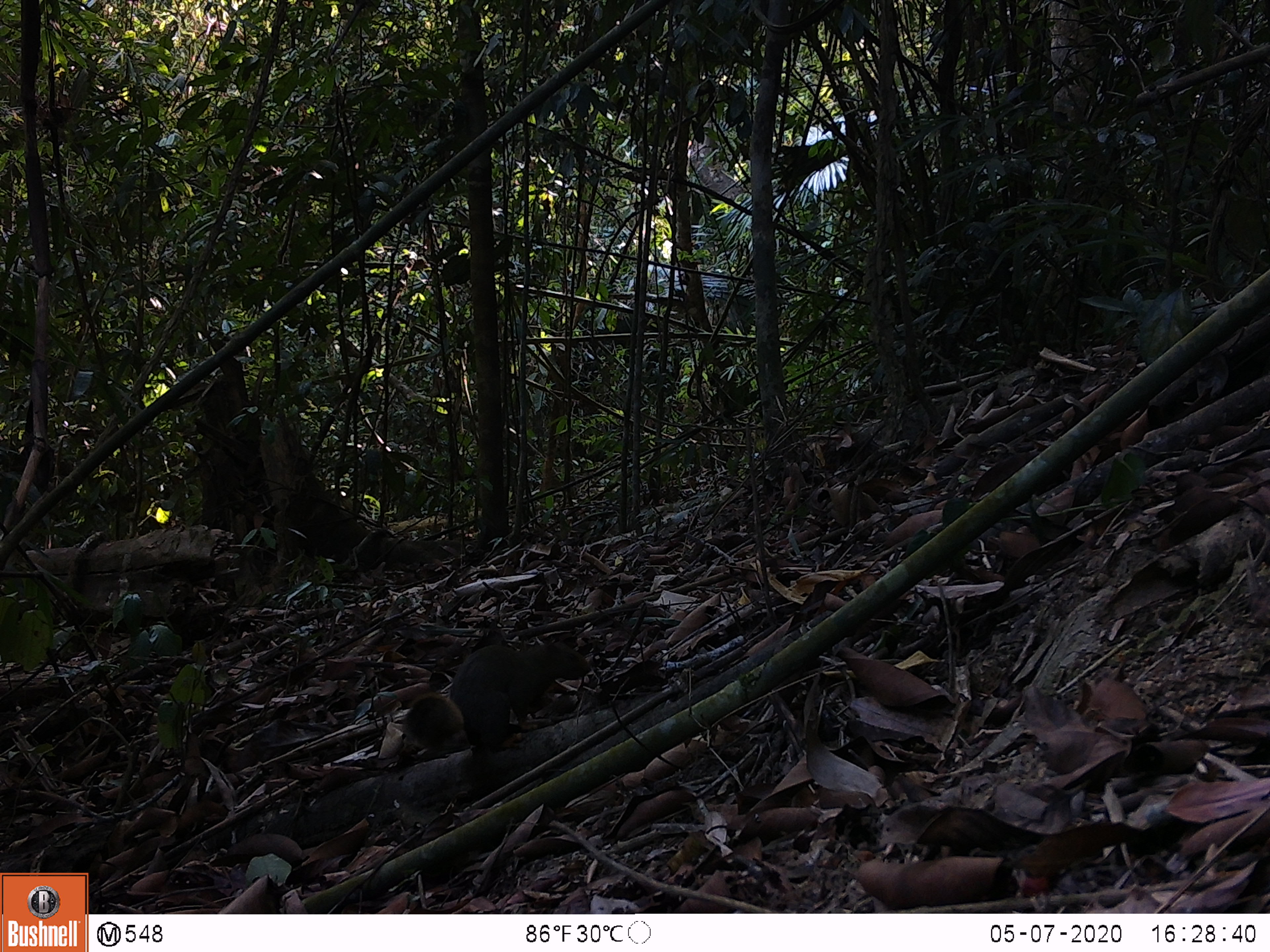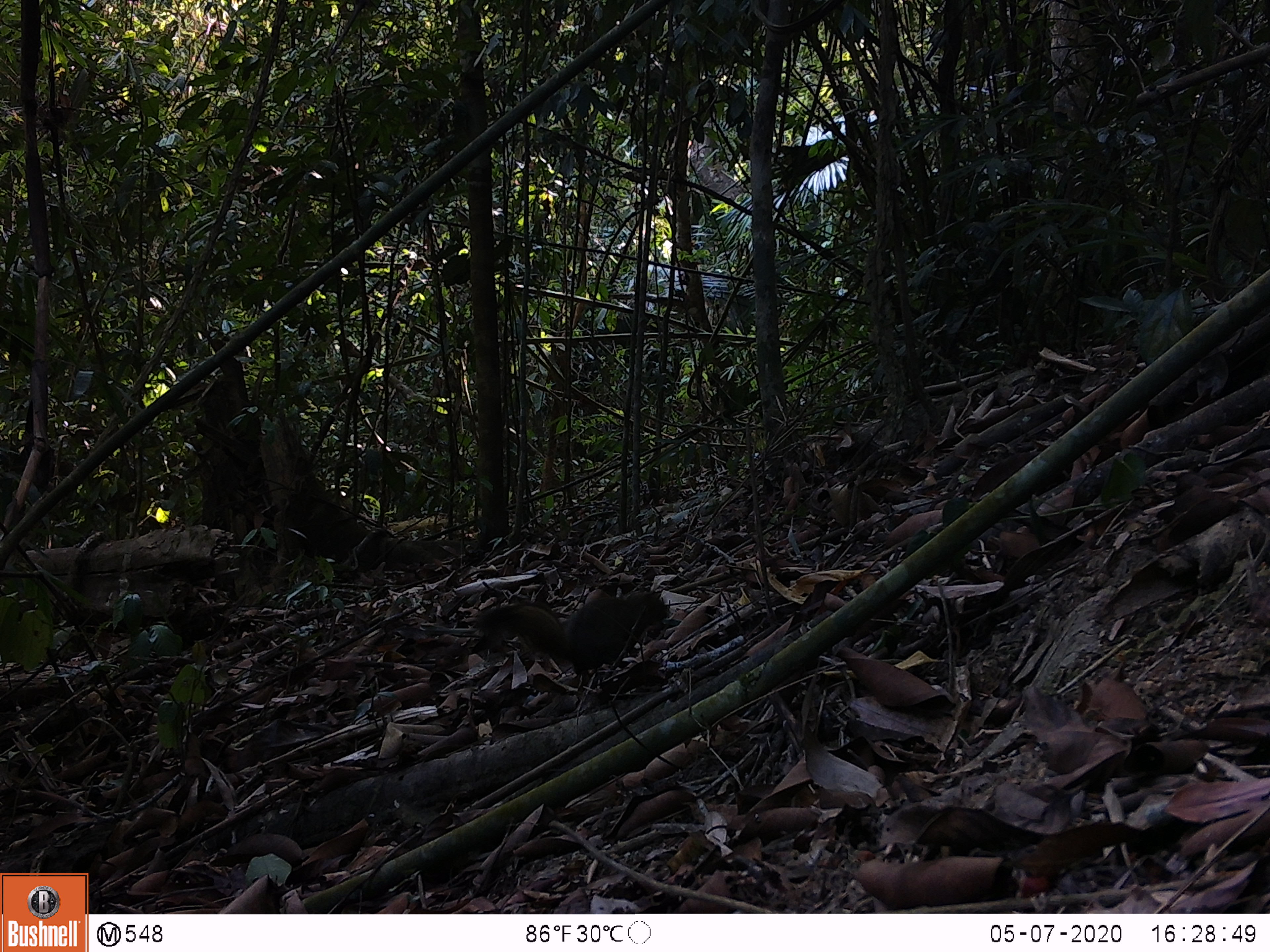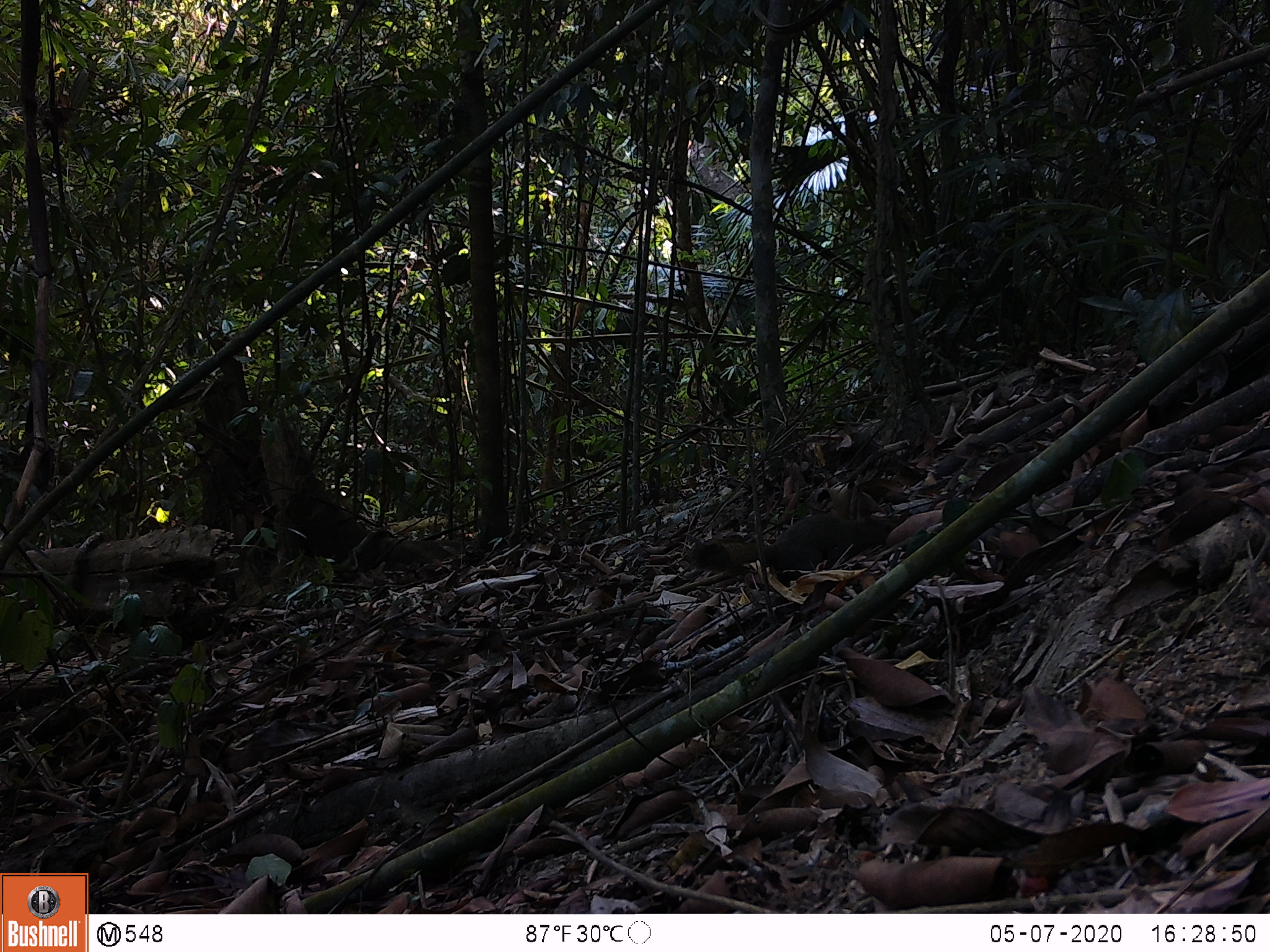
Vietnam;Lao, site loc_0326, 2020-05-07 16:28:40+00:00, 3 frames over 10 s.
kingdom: Animalia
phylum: Chordata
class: Mammalia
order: Rodentia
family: Sciuridae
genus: Callosciurus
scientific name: Callosciurus erythraeus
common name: pallas's squirrel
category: pallass squirrel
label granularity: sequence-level